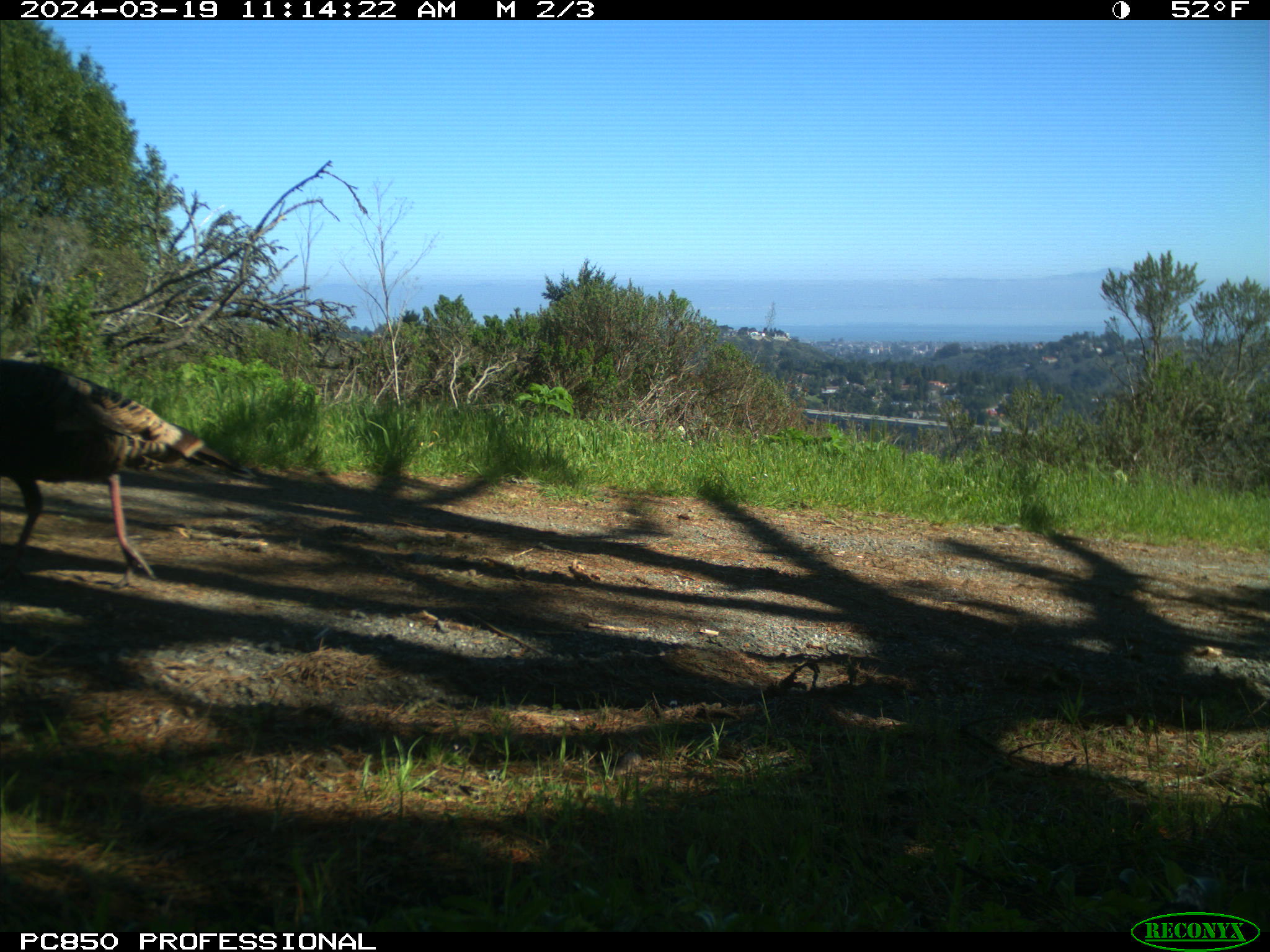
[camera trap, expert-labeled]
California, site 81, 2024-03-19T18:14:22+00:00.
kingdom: Animalia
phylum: Chordata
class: Aves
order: Galliformes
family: Phasianidae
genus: Meleagris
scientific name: Meleagris gallopavo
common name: turkey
Turkey (Meleagris gallopavo).